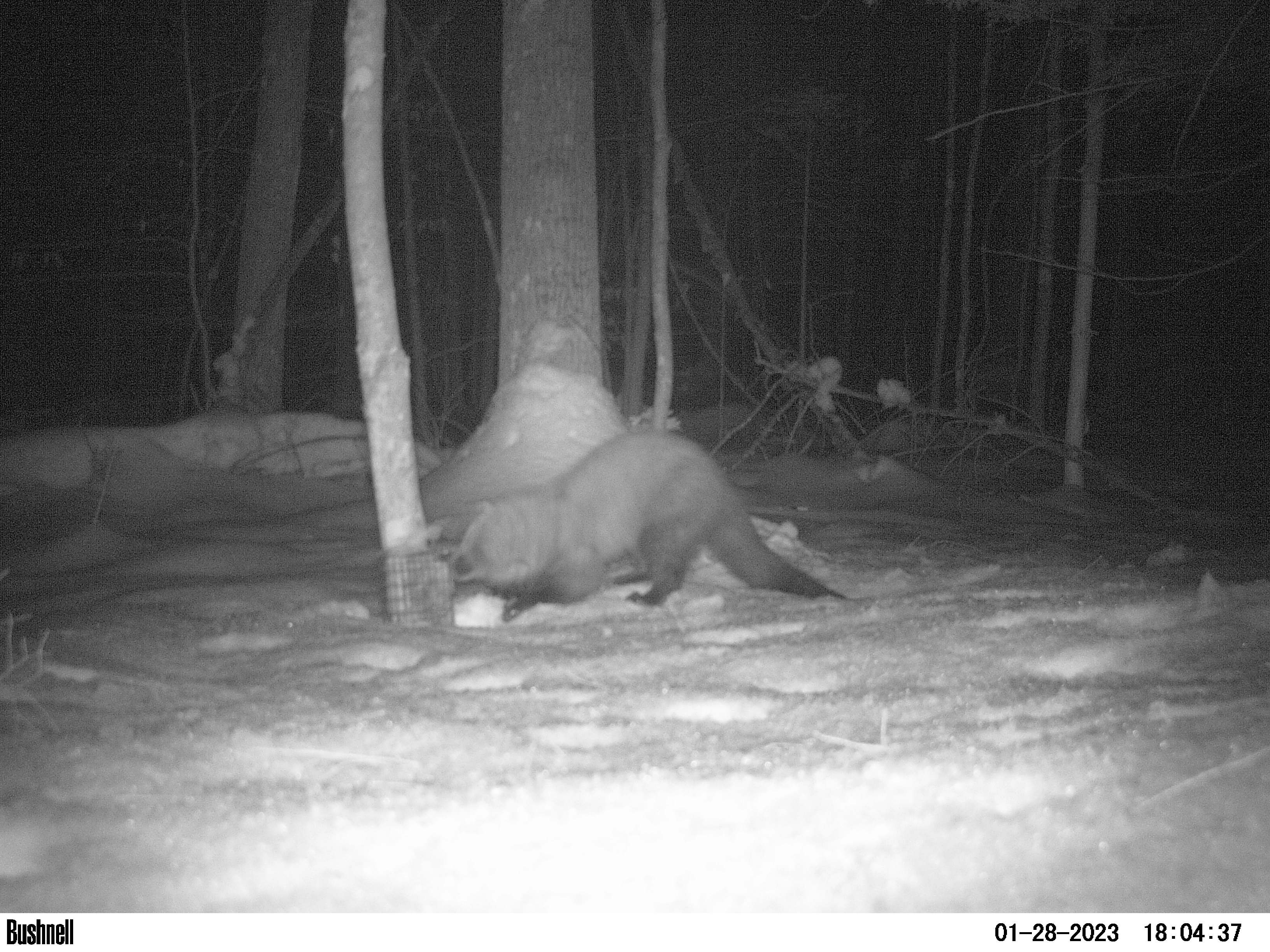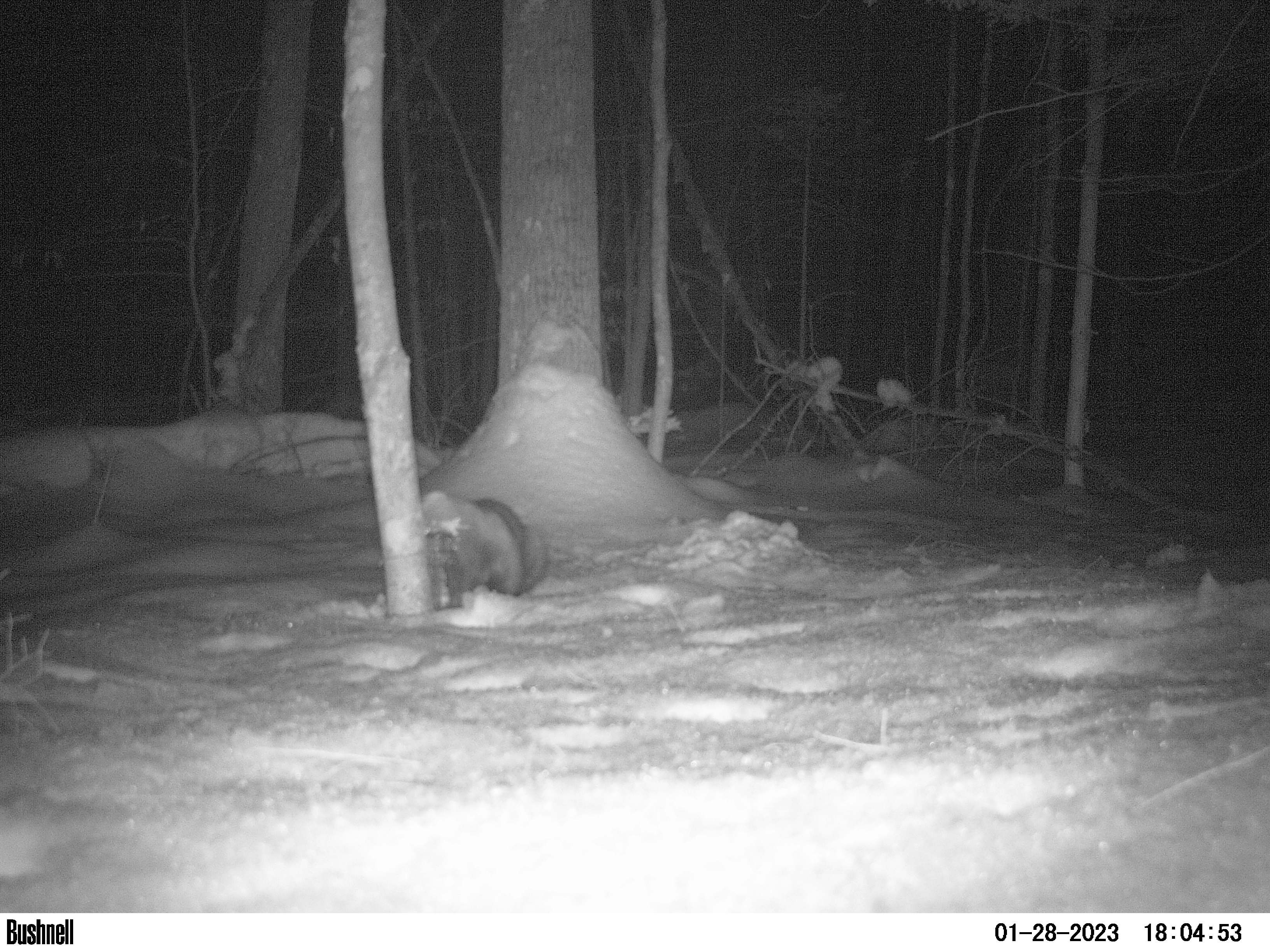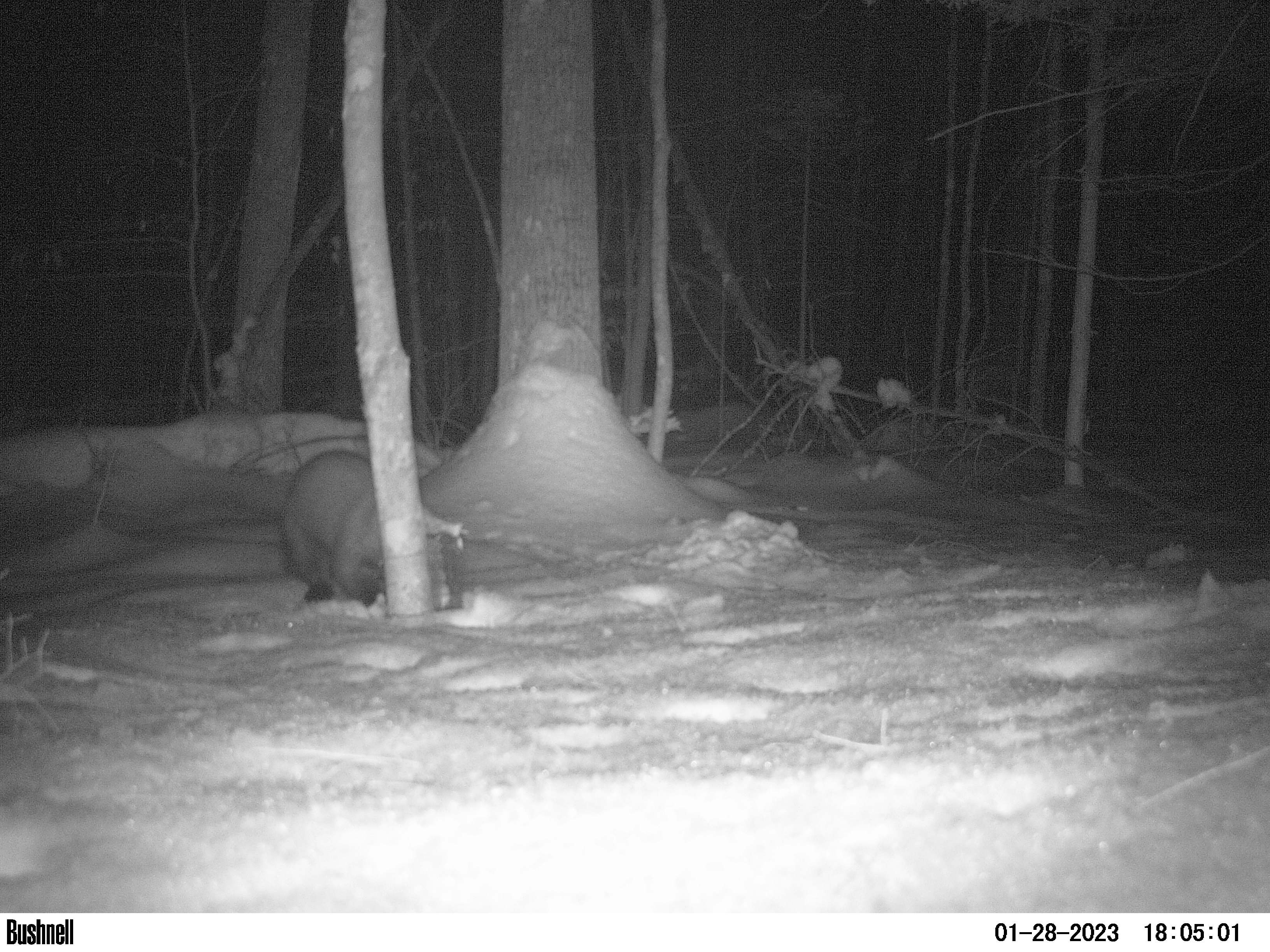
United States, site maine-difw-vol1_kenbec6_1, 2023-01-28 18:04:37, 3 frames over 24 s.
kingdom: Animalia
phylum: Chordata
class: Mammalia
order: Carnivora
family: Mustelidae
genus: Pekania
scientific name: Pekania pennanti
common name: fisher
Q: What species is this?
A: Fisher (Pekania pennanti).